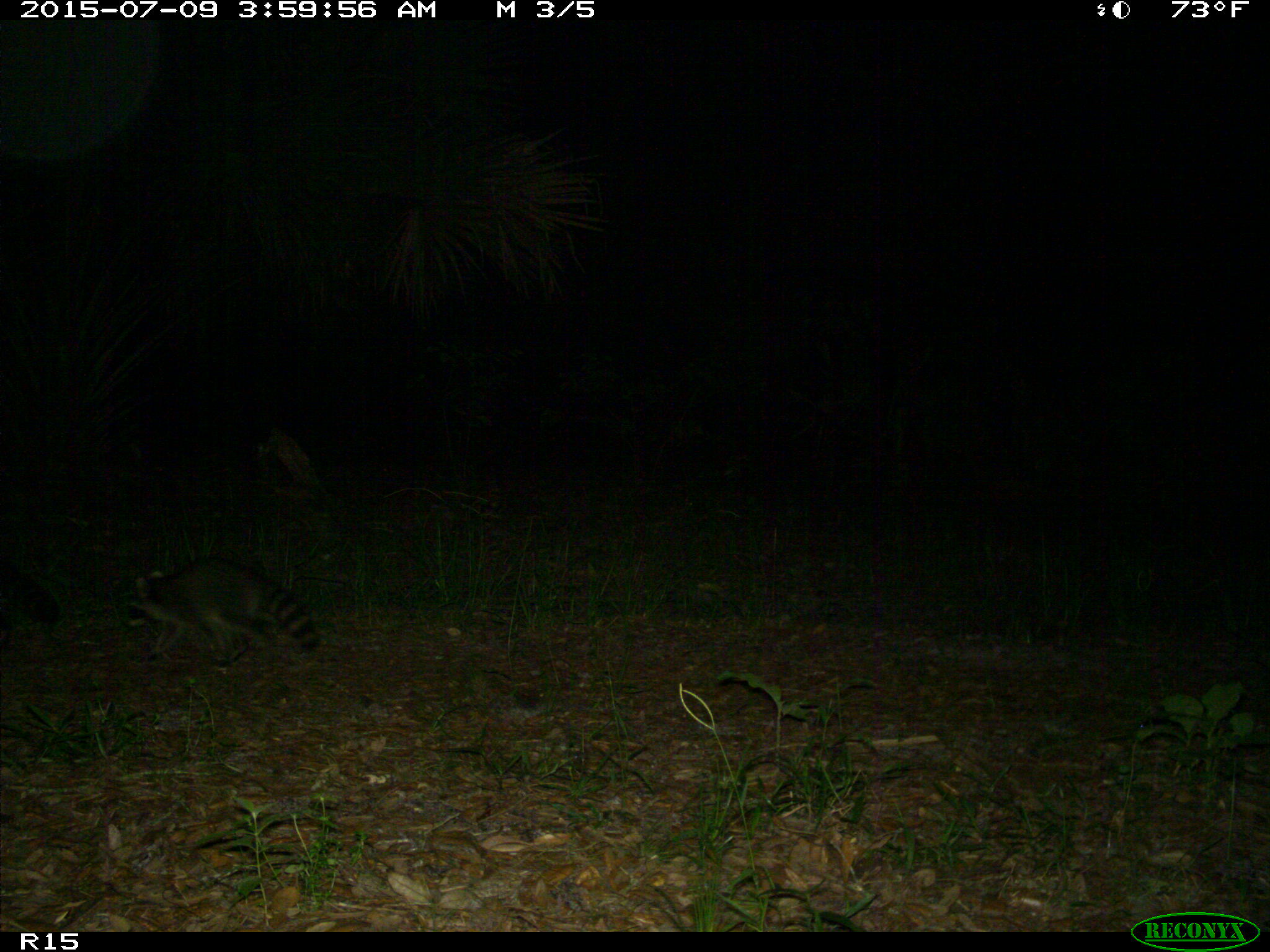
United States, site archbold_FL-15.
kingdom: Animalia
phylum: Chordata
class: Mammalia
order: Carnivora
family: Procyonidae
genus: Procyon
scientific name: Procyon lotor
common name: common raccoon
Procyon lotor (common raccoon).